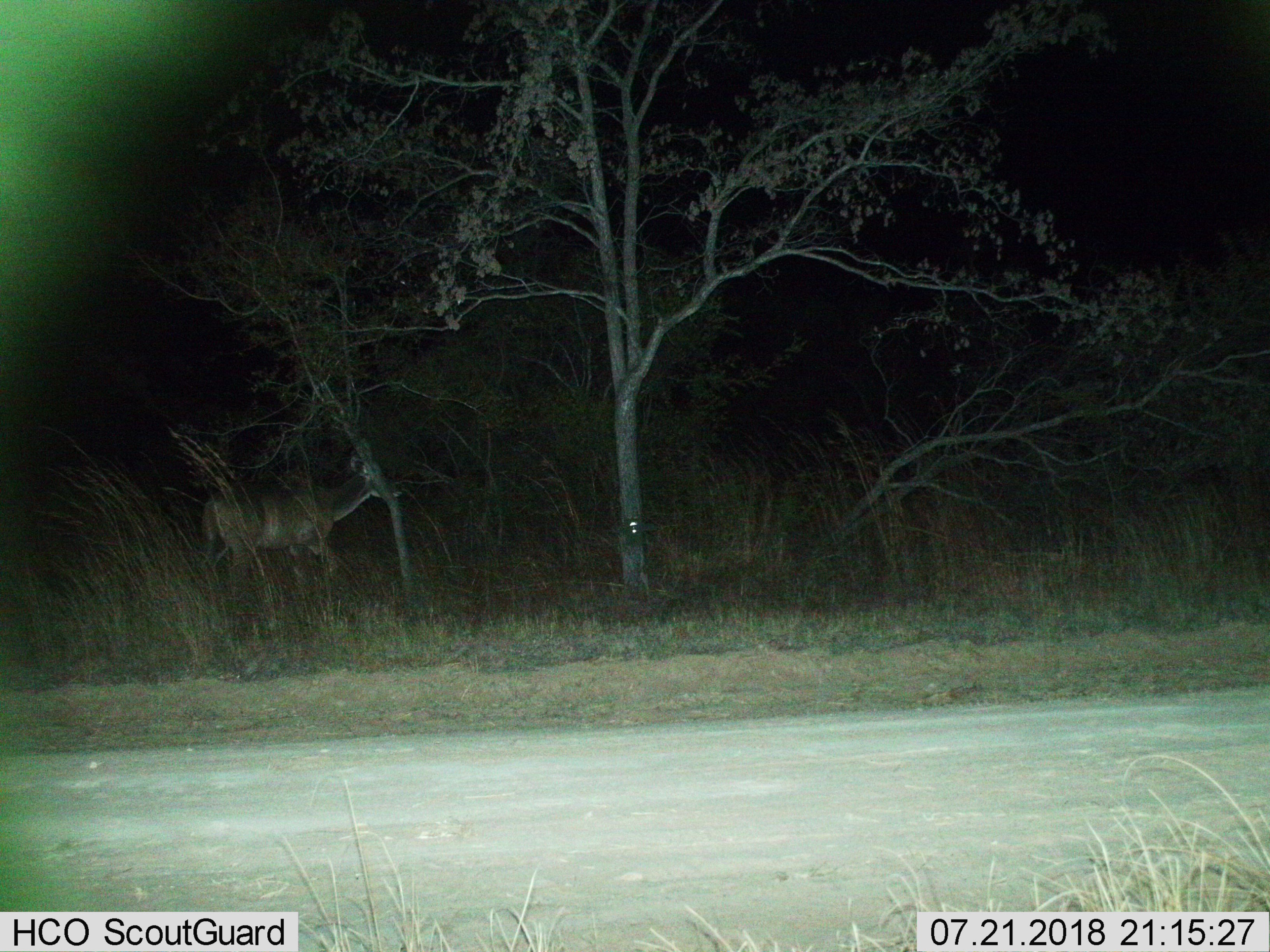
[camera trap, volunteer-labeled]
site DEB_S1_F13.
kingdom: Animalia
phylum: Chordata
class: Mammalia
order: Artiodactyla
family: Bovidae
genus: Tragelaphus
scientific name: Tragelaphus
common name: kudu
Kudu (Tragelaphus), count 1. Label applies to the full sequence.